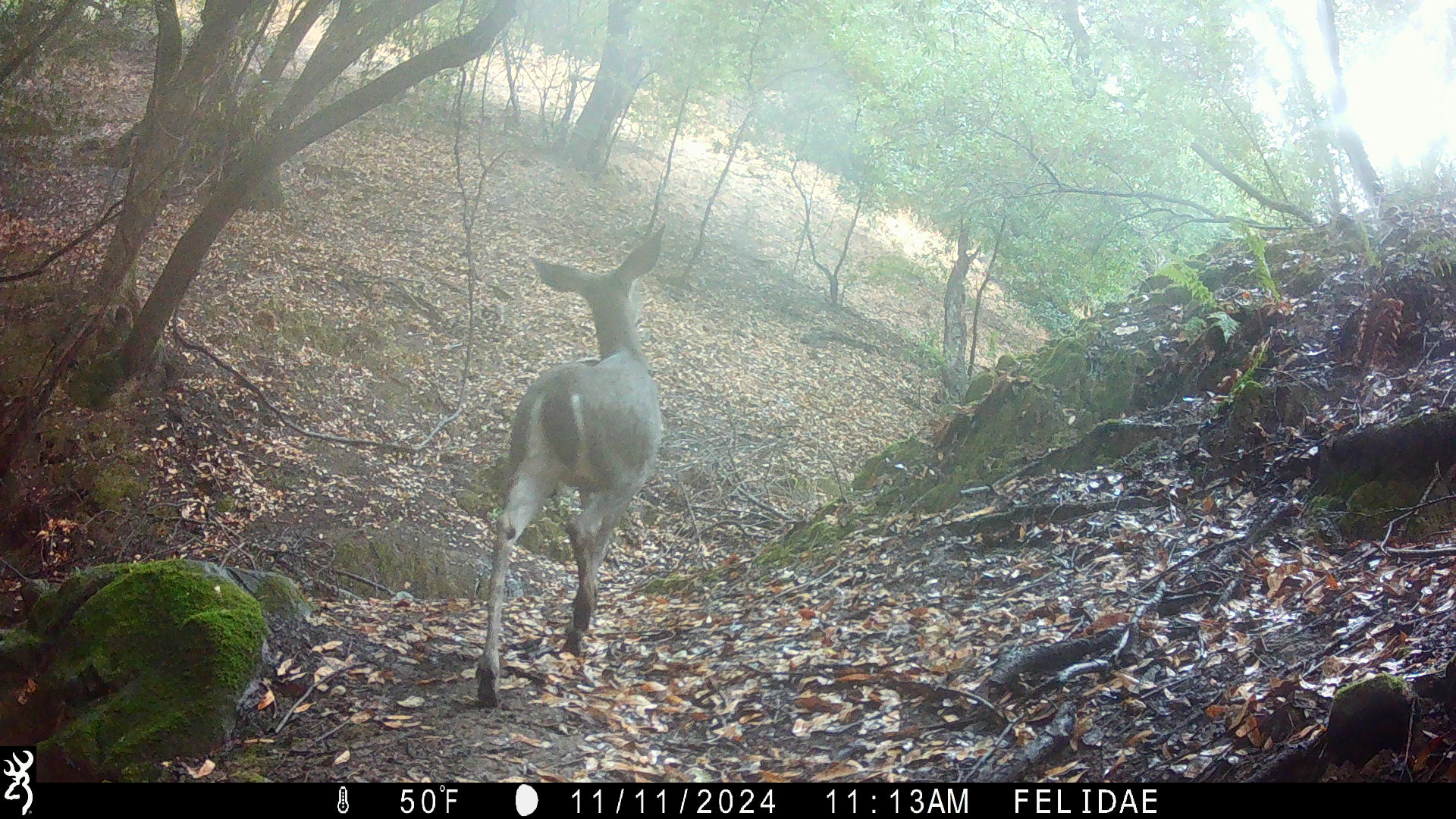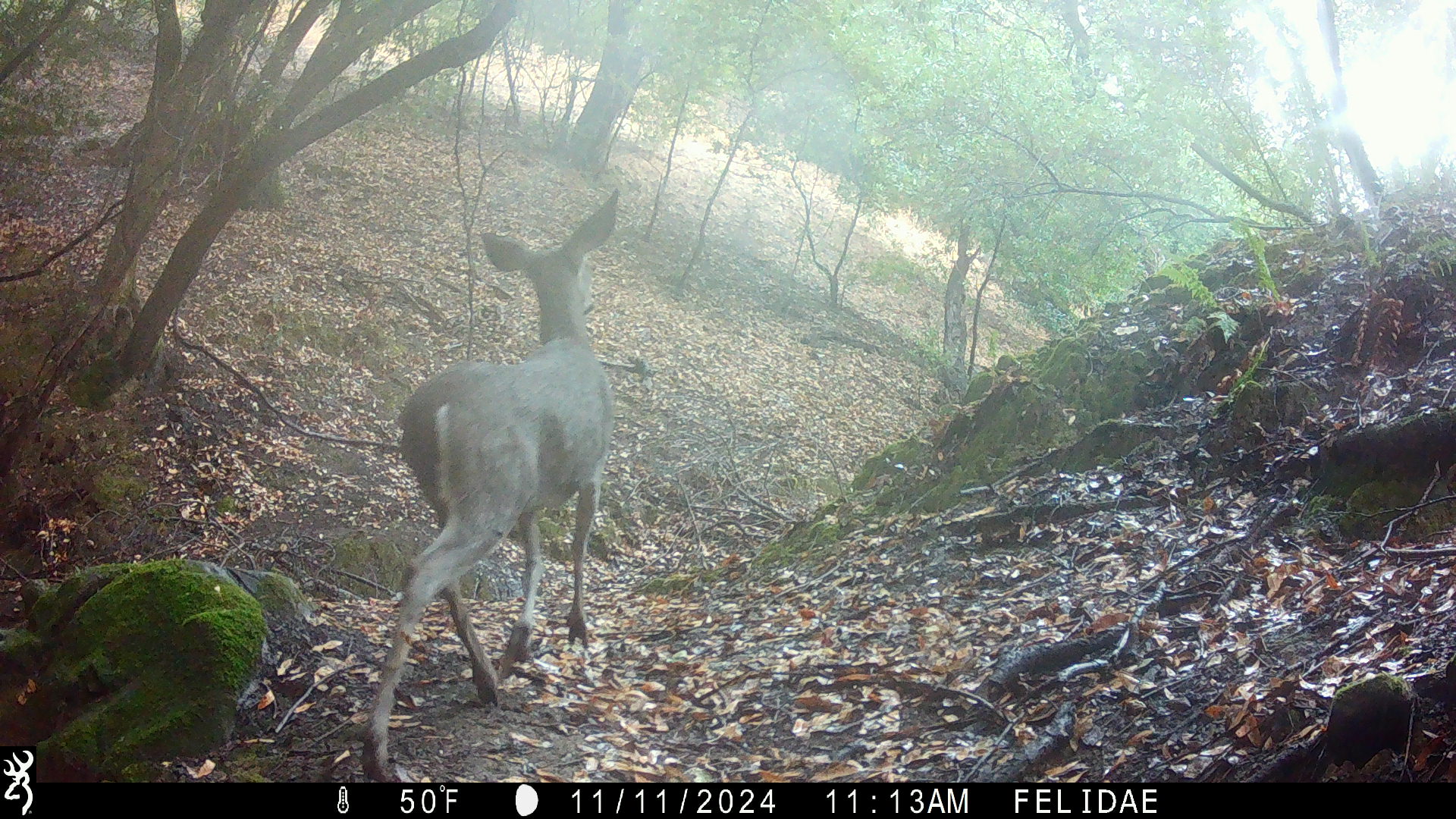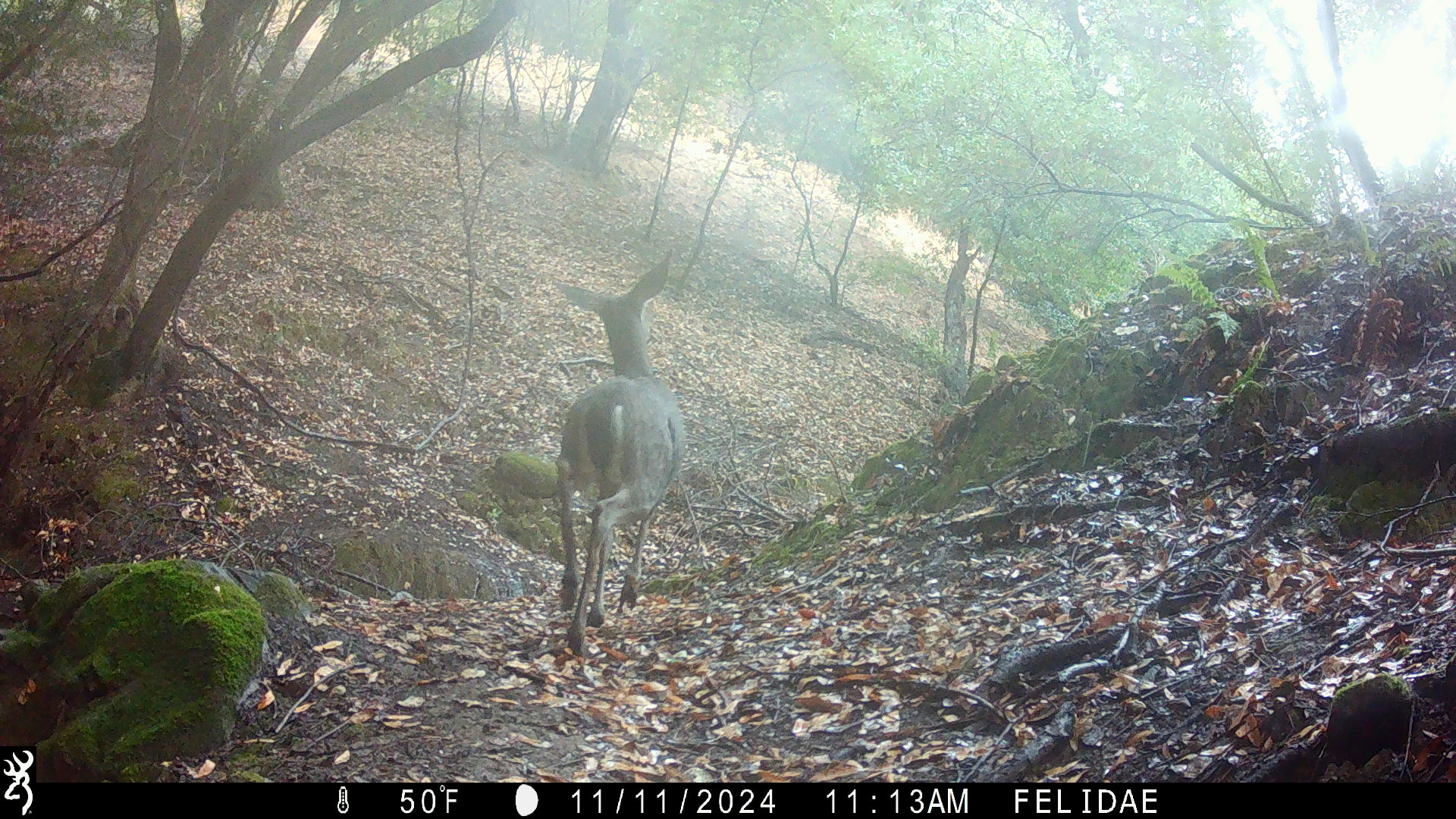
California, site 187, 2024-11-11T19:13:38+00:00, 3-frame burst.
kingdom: Animalia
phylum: Chordata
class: Mammalia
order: Artiodactyla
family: Cervidae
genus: Odocoileus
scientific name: Odocoileus hemionus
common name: mule deer